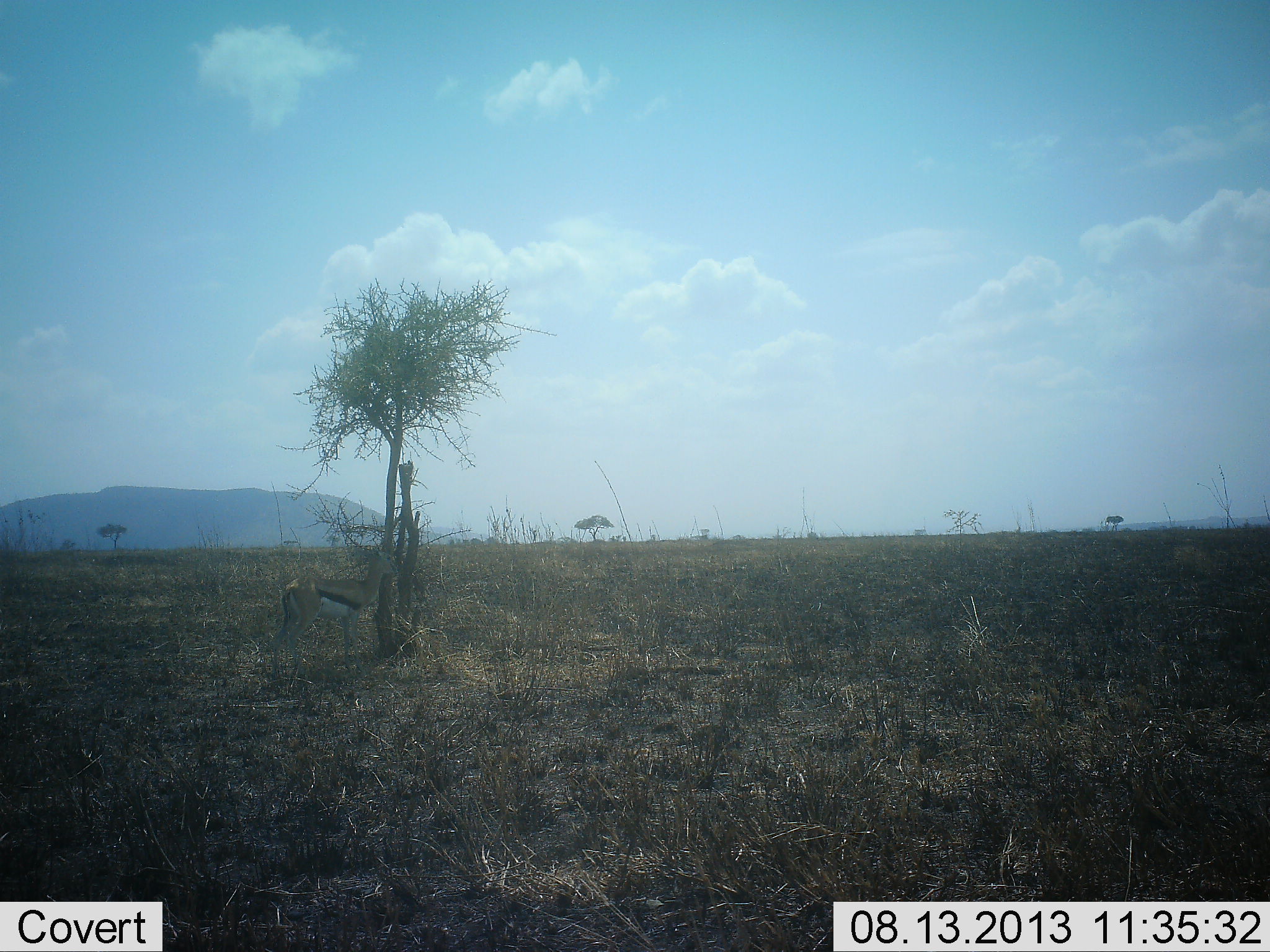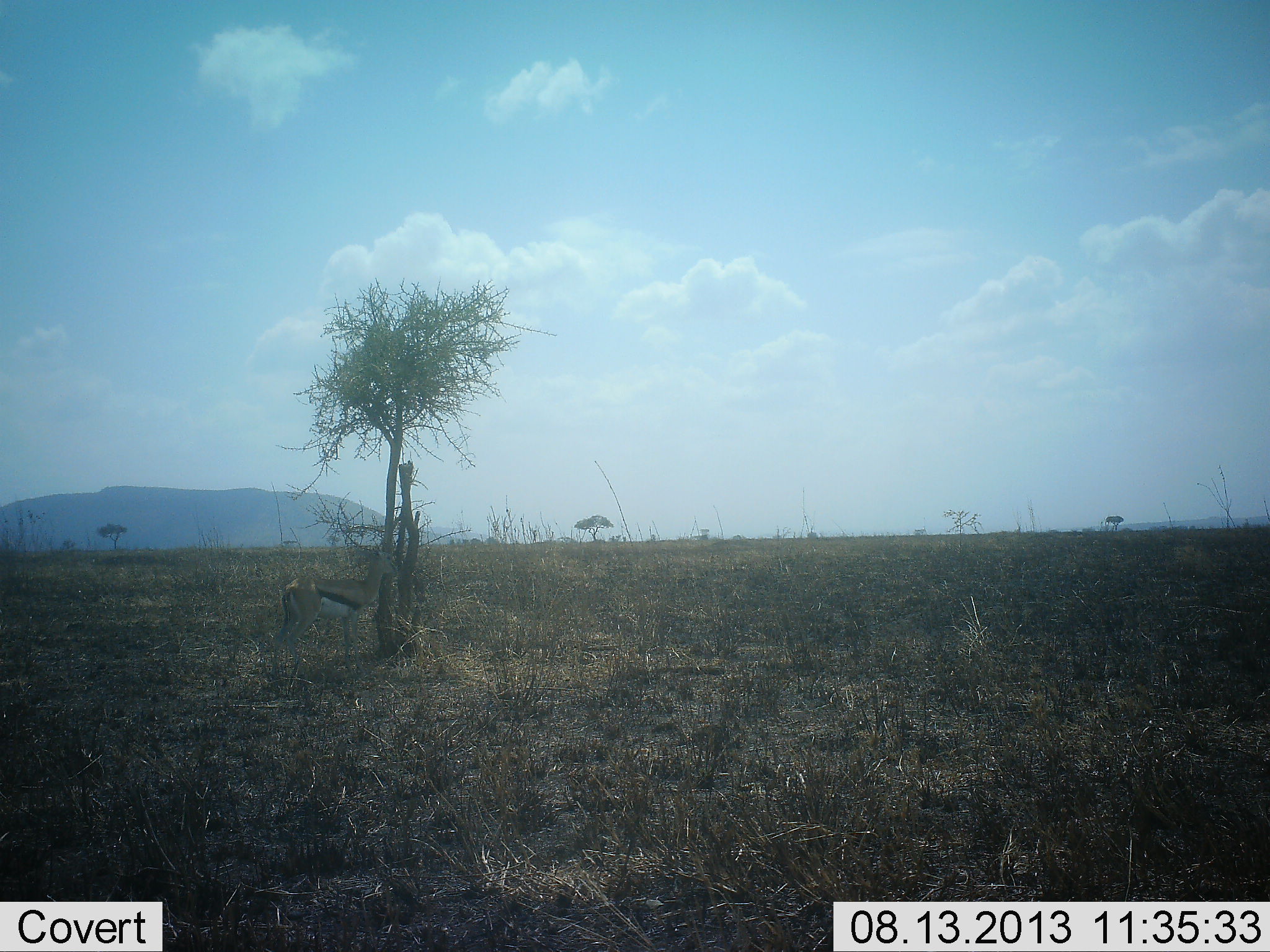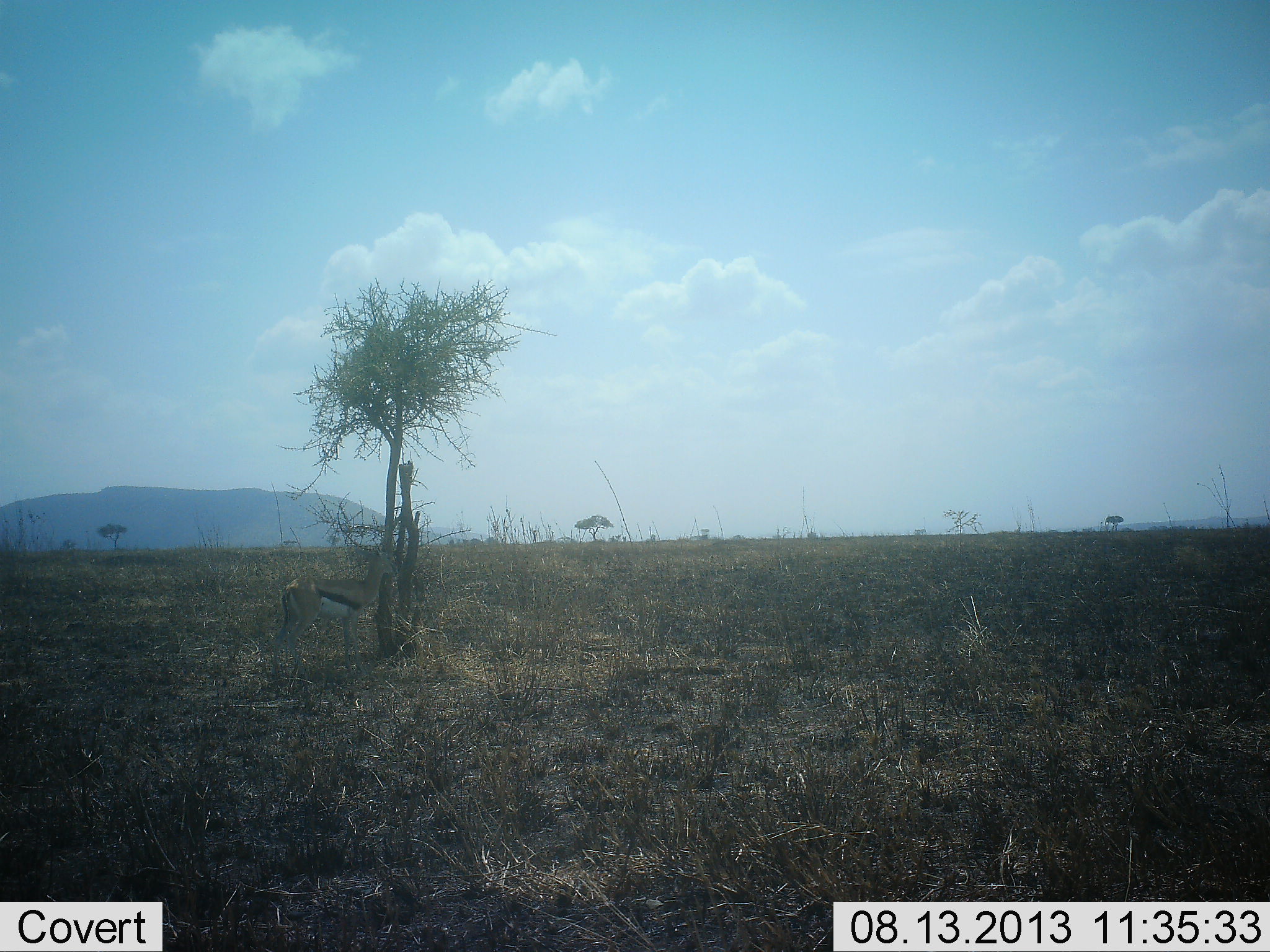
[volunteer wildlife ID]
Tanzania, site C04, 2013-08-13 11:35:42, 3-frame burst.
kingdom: Animalia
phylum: Chordata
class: Mammalia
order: Artiodactyla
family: Bovidae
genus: Eudorcas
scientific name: Eudorcas thomsonii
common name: thomson's gazelle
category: gazellethomsons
Gazellethomsons (thomson's gazelle) (Eudorcas thomsonii), count 1. Behavior (volunteer vote fractions): standing 90%, resting 0%, moving 0%, interacting 0%. Young present (vote fraction): 0%. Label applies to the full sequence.